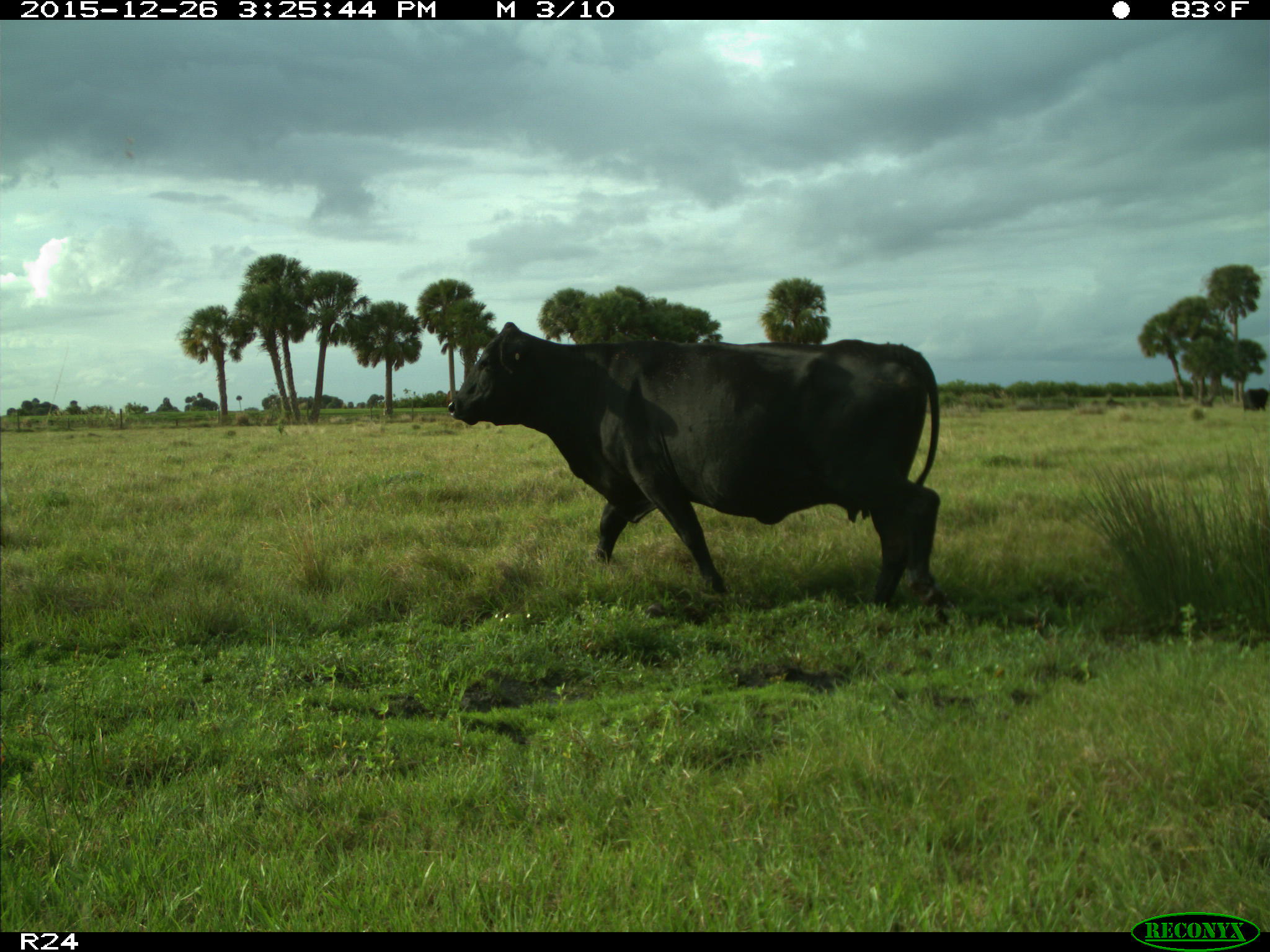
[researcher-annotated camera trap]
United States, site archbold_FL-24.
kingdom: Animalia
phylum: Chordata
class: Mammalia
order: Artiodactyla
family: Bovidae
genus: Bos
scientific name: Bos taurus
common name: domestic cow